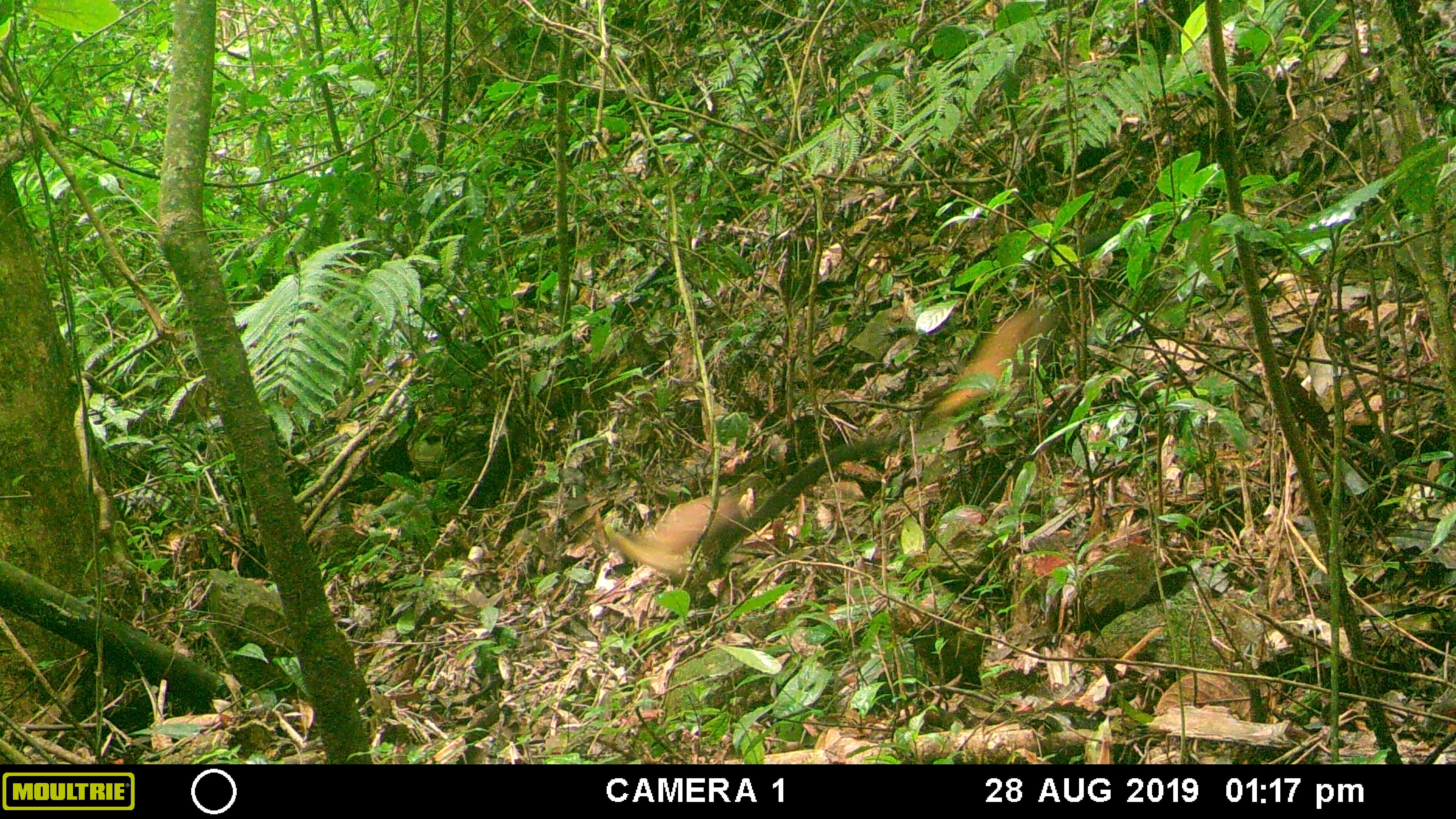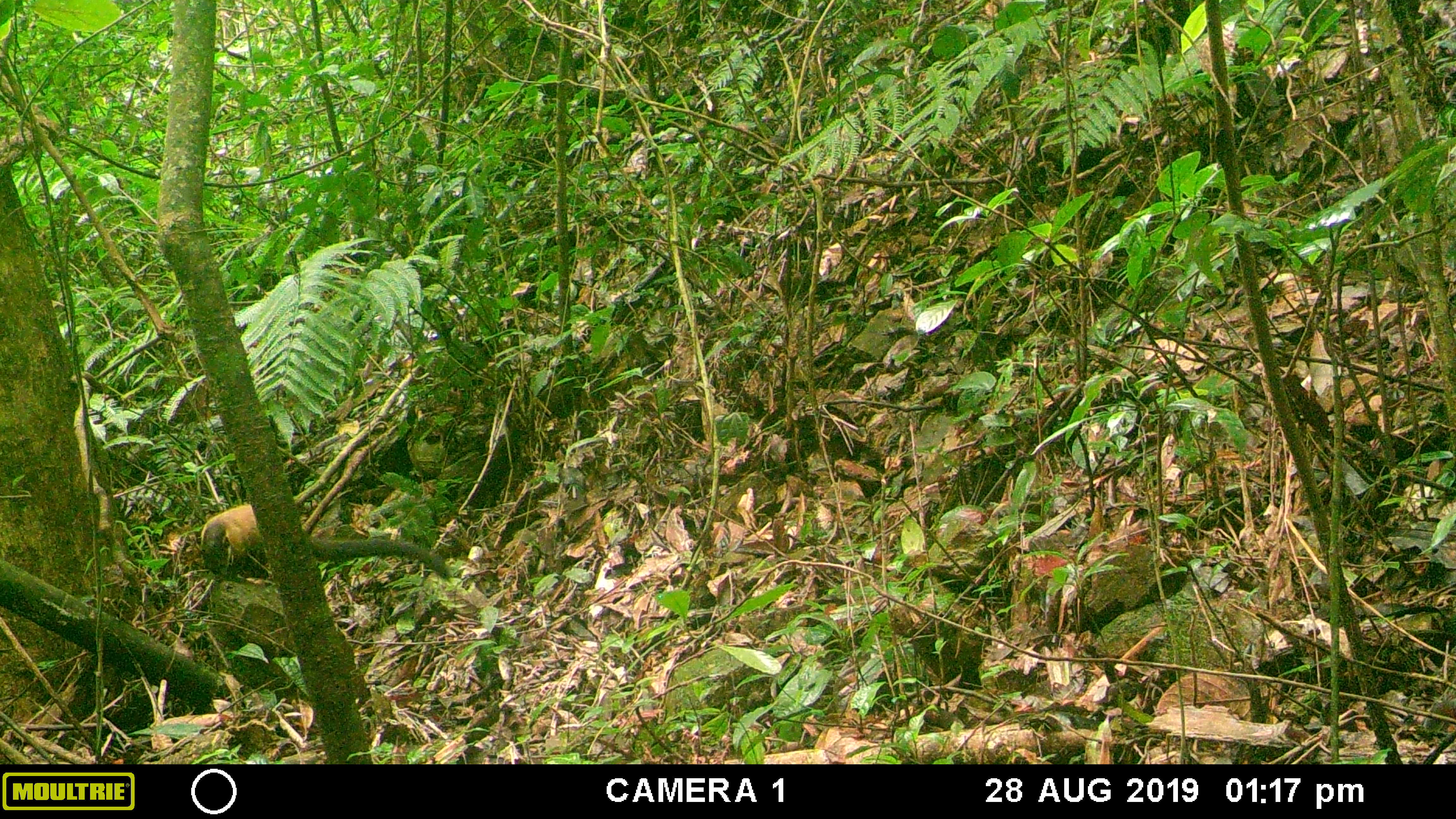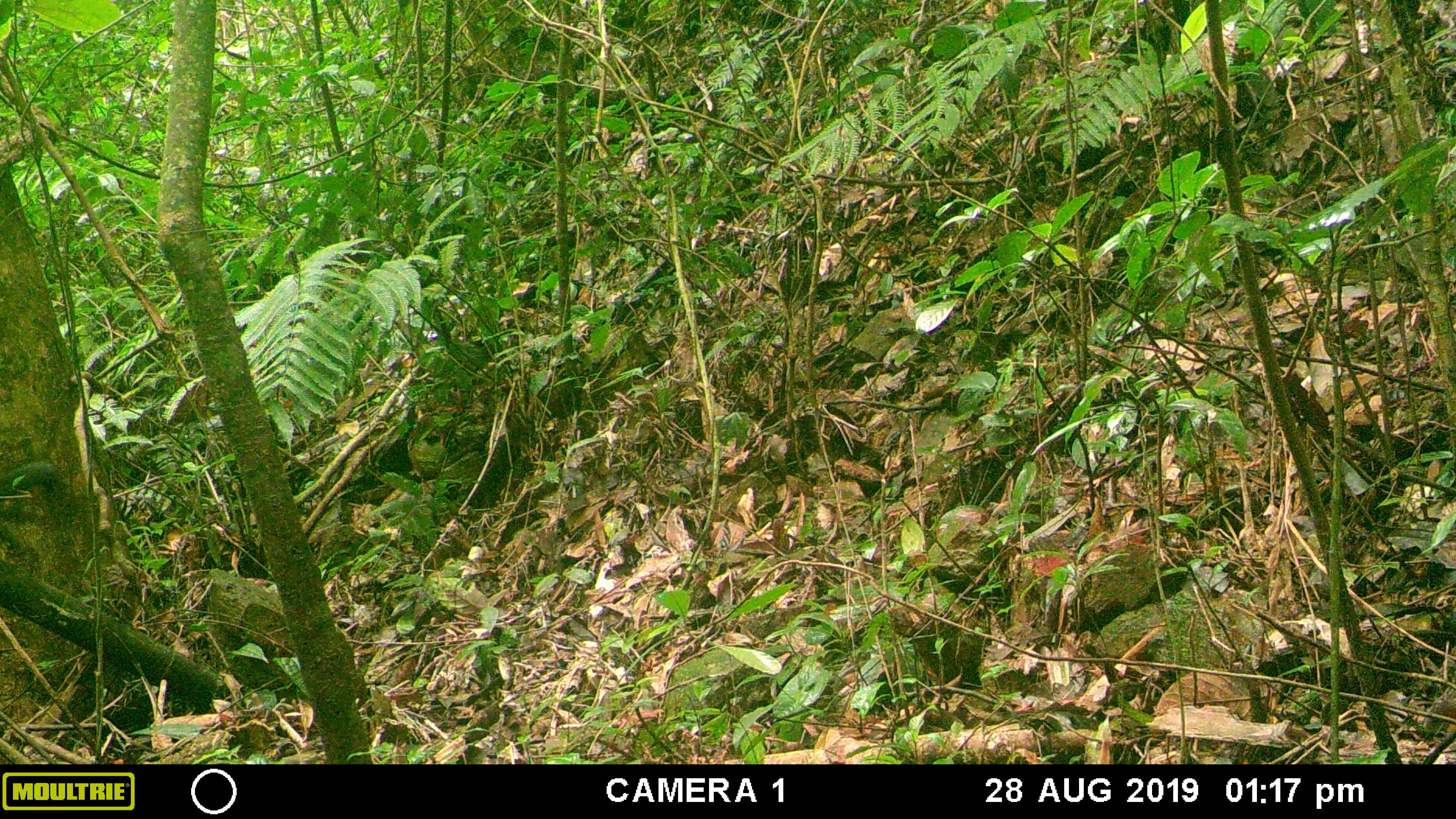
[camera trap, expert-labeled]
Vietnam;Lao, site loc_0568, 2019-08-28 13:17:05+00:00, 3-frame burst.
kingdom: Animalia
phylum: Chordata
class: Mammalia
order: Carnivora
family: Mustelidae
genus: Martes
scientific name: Martes flavigula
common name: yellow-throated marten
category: yellow throated marten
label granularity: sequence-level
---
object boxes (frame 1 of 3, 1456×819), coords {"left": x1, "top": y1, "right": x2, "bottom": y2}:
yellow throated marten: {"left": 931, "top": 305, "right": 1051, "bottom": 417}; {"left": 612, "top": 494, "right": 738, "bottom": 575}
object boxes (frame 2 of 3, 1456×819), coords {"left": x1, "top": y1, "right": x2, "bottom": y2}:
yellow throated marten: {"left": 200, "top": 503, "right": 451, "bottom": 582}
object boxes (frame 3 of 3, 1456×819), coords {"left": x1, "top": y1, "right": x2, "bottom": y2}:
yellow throated marten: {"left": 0, "top": 462, "right": 57, "bottom": 504}